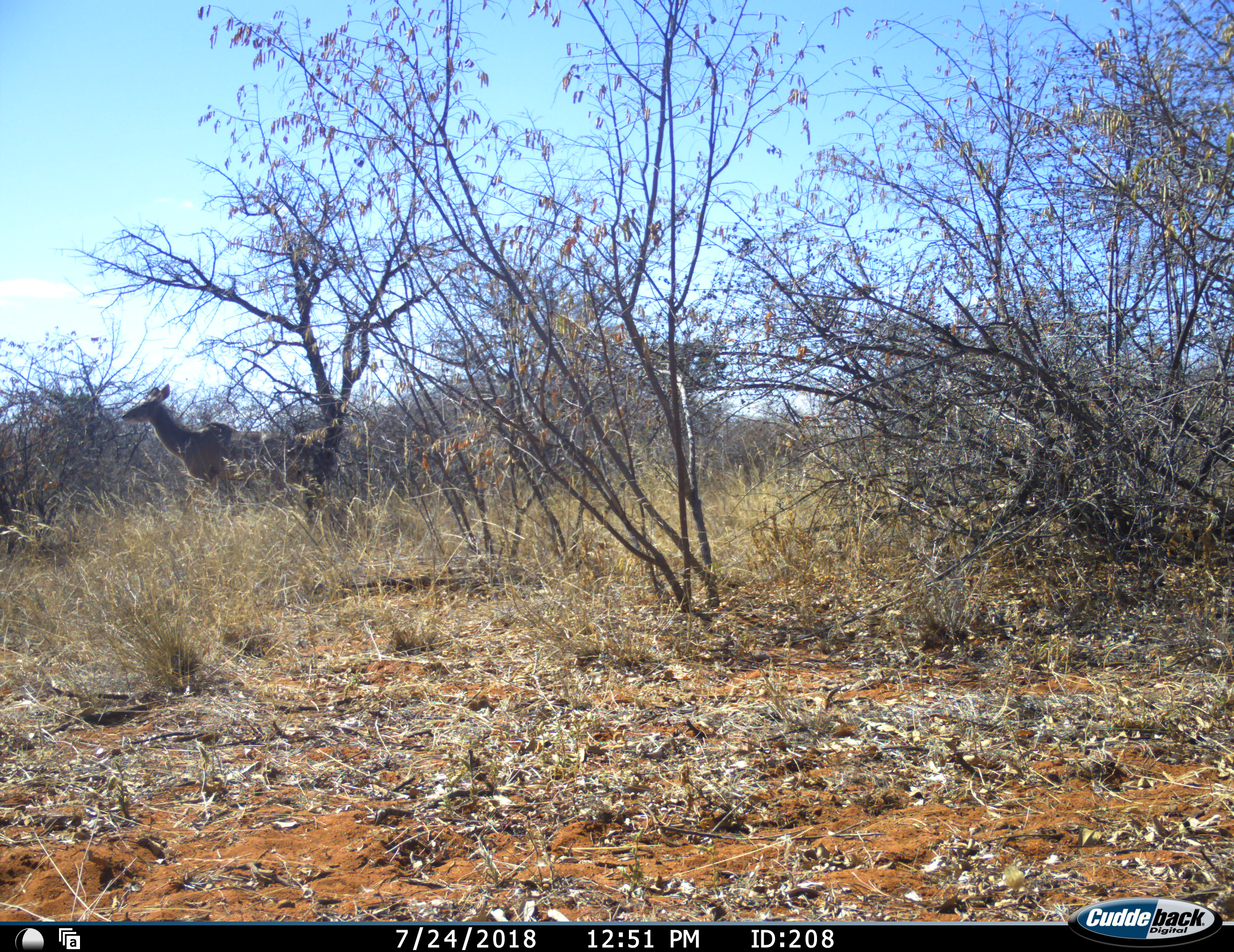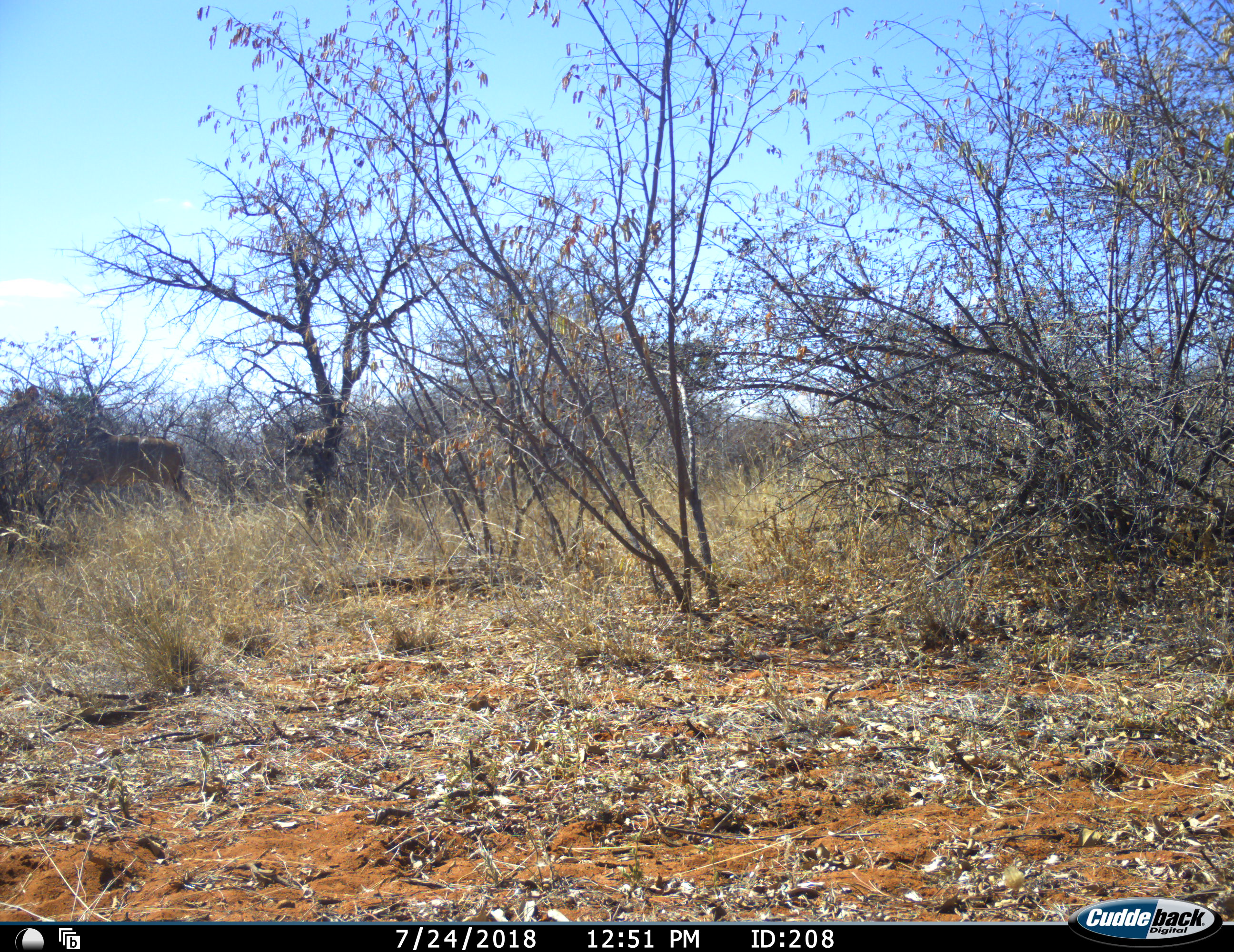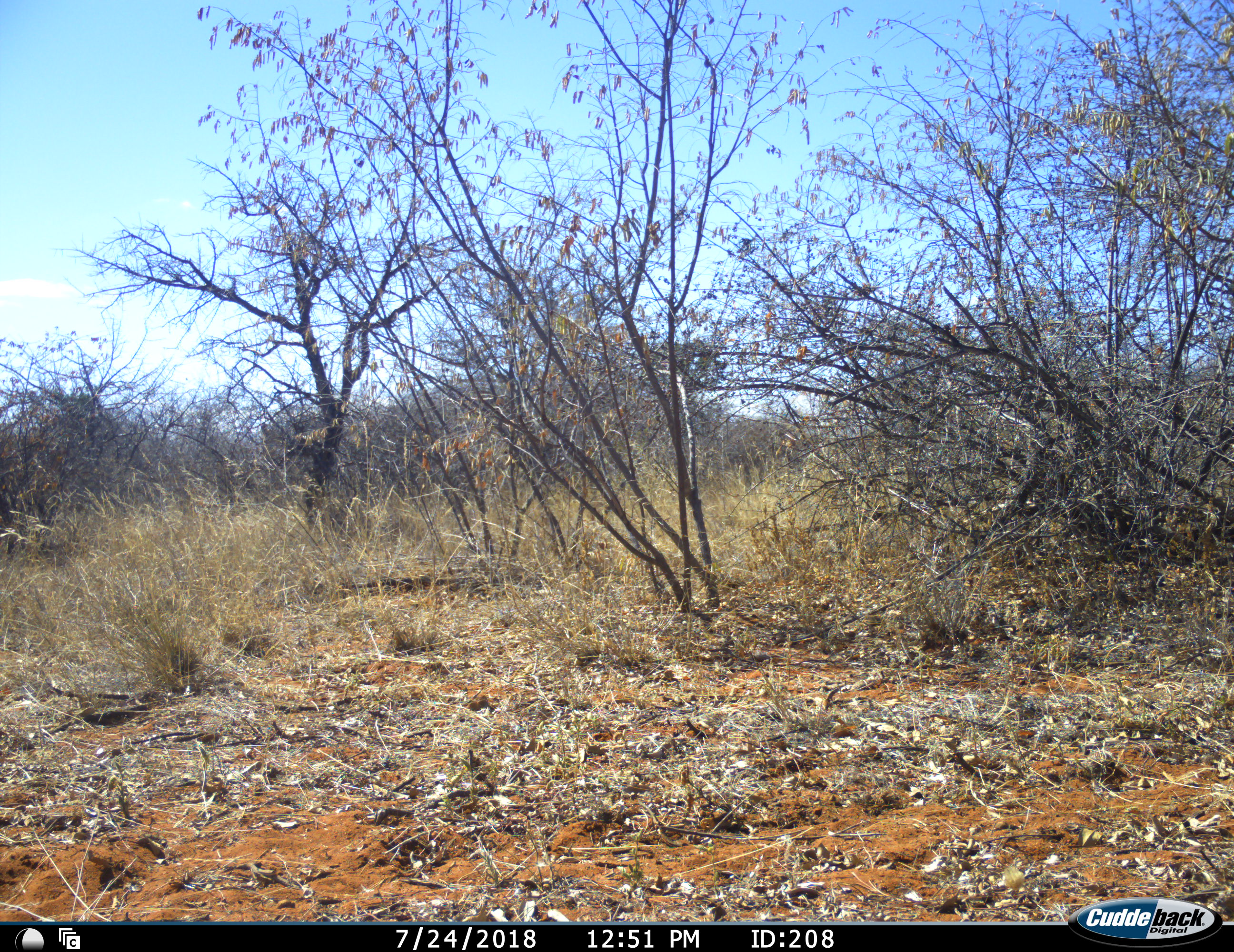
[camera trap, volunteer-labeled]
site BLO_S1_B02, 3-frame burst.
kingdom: Animalia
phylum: Chordata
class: Mammalia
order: Artiodactyla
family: Bovidae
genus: Tragelaphus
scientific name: Tragelaphus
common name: kudu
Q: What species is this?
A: Kudu (Tragelaphus).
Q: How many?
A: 1.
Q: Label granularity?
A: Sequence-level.